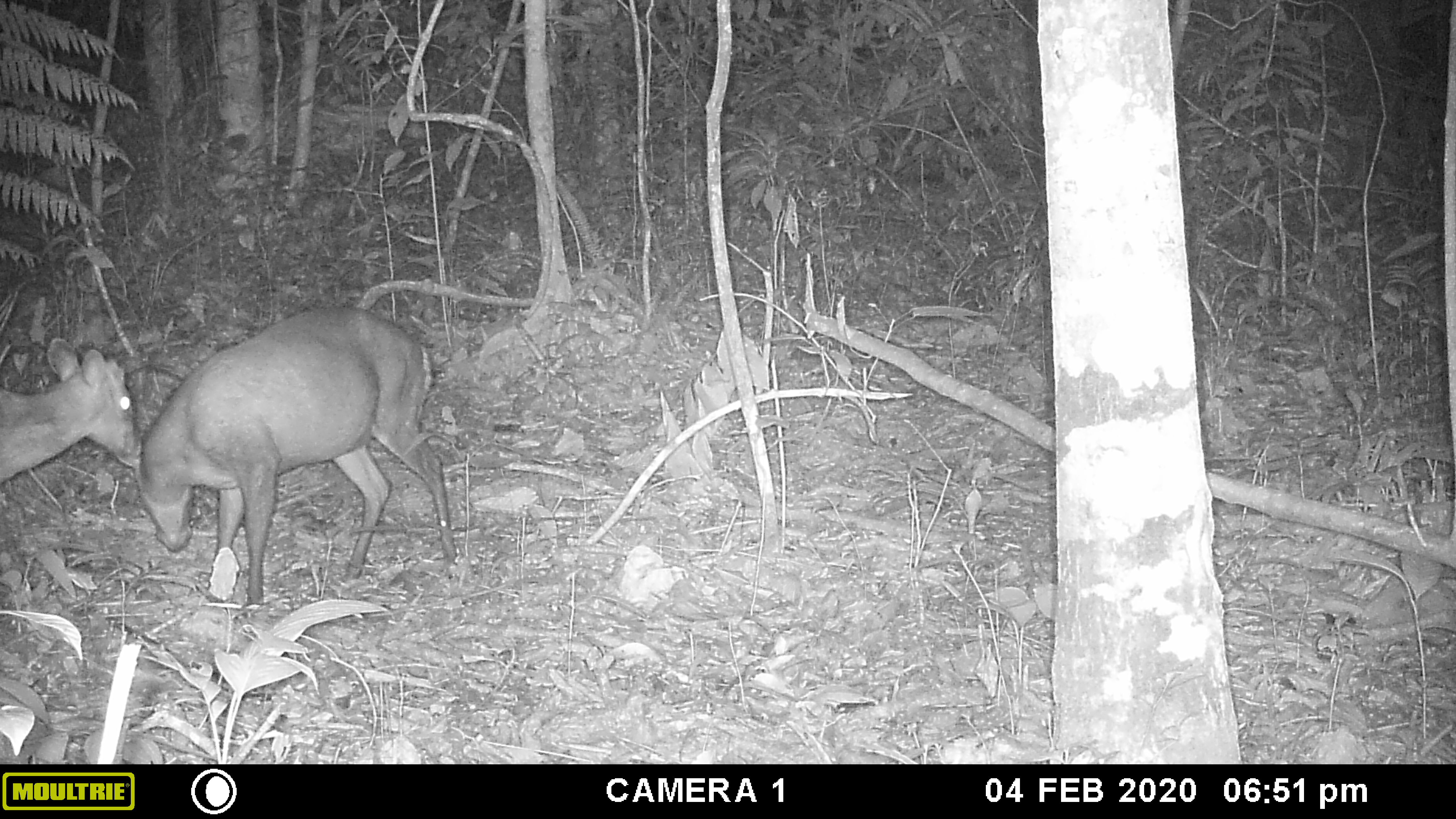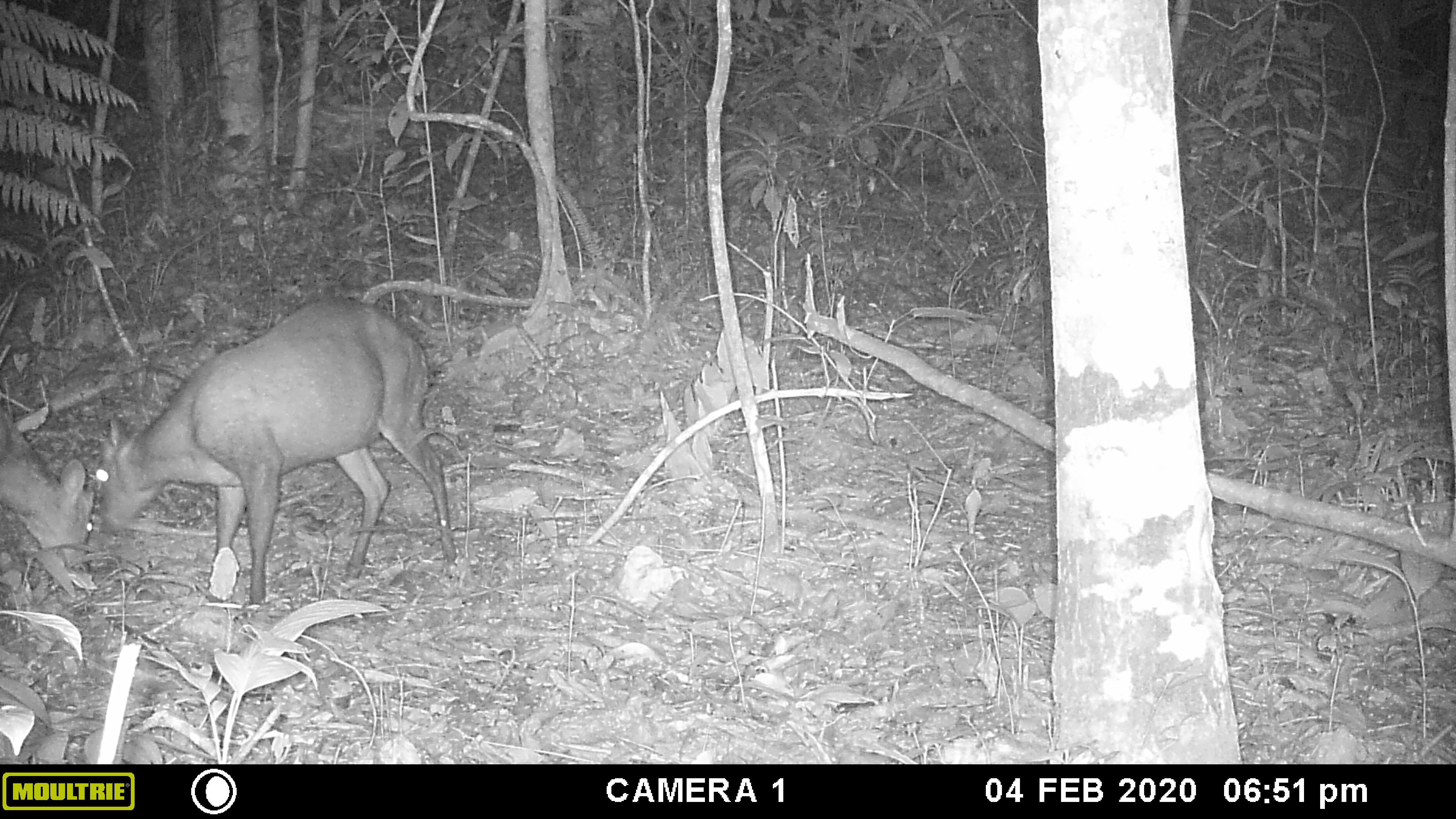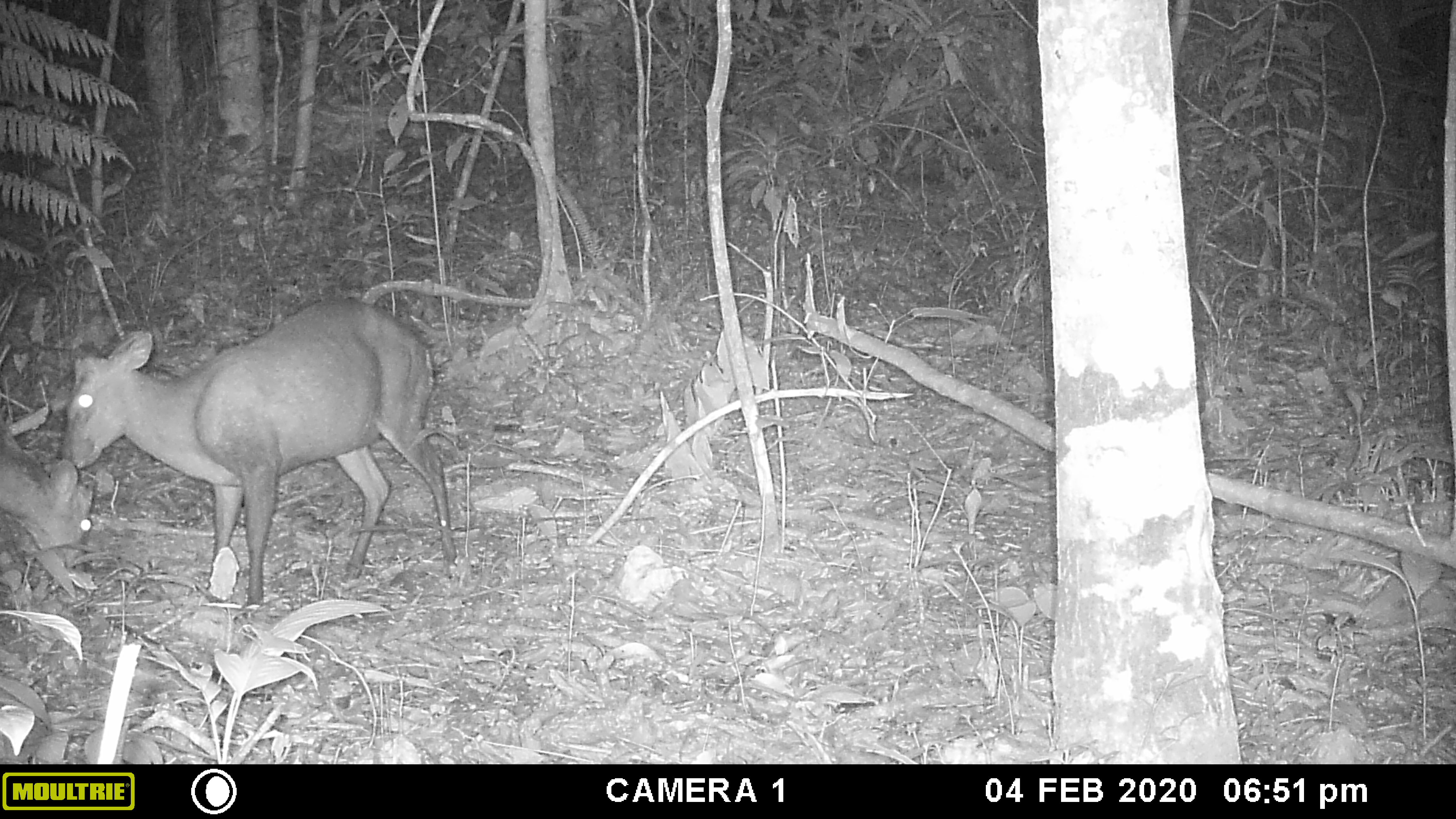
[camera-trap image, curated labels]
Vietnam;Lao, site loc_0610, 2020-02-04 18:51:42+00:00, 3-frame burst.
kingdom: Animalia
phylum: Chordata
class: Mammalia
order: Artiodactyla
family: Cervidae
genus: Muntiacus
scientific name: Muntiacus rooseveltorum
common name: roosevelt's muntjac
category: roosevelts muntjac group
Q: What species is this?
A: Roosevelts muntjac group (roosevelt's muntjac) (Muntiacus rooseveltorum).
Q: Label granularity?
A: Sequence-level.